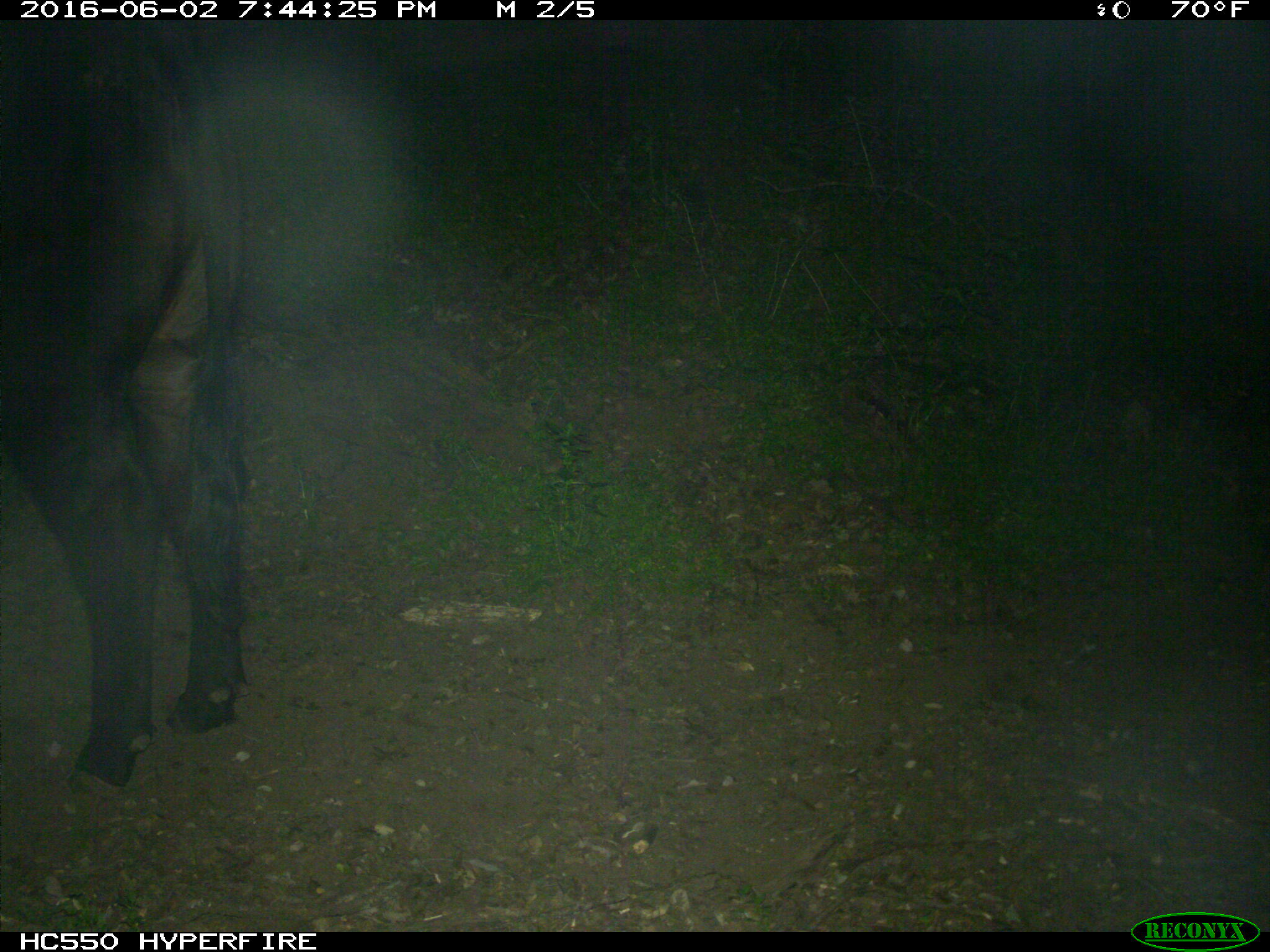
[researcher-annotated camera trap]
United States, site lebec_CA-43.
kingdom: Animalia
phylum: Chordata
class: Mammalia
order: Artiodactyla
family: Bovidae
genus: Bos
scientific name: Bos taurus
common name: domestic cow